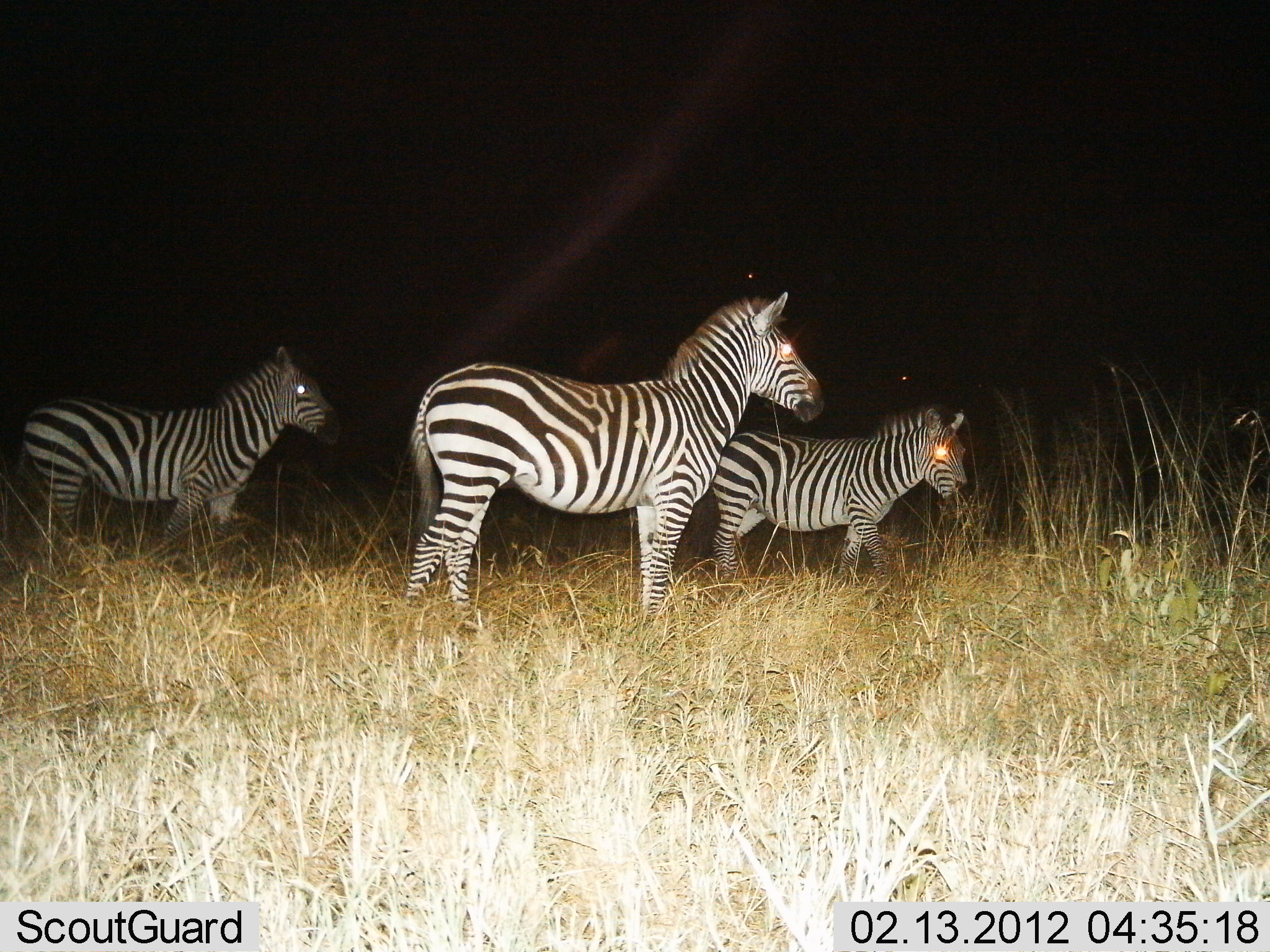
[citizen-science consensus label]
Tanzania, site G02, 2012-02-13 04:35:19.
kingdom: Animalia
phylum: Chordata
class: Mammalia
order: Perissodactyla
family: Equidae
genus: Equus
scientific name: Equus quagga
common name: plains zebra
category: zebra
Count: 3.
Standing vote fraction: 100%.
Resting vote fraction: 0%.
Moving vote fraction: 14%.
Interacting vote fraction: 0%.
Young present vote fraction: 7%.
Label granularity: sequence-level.